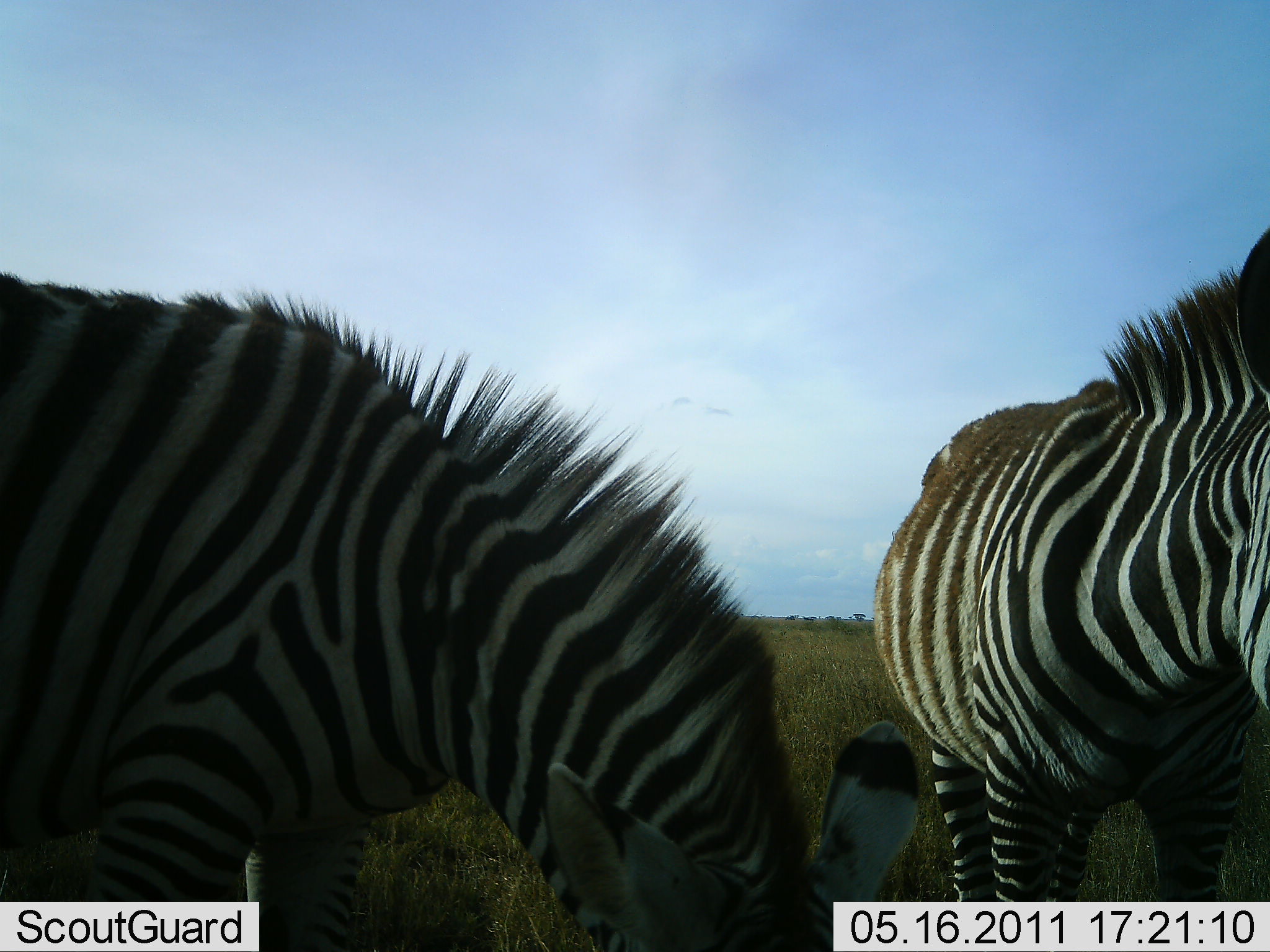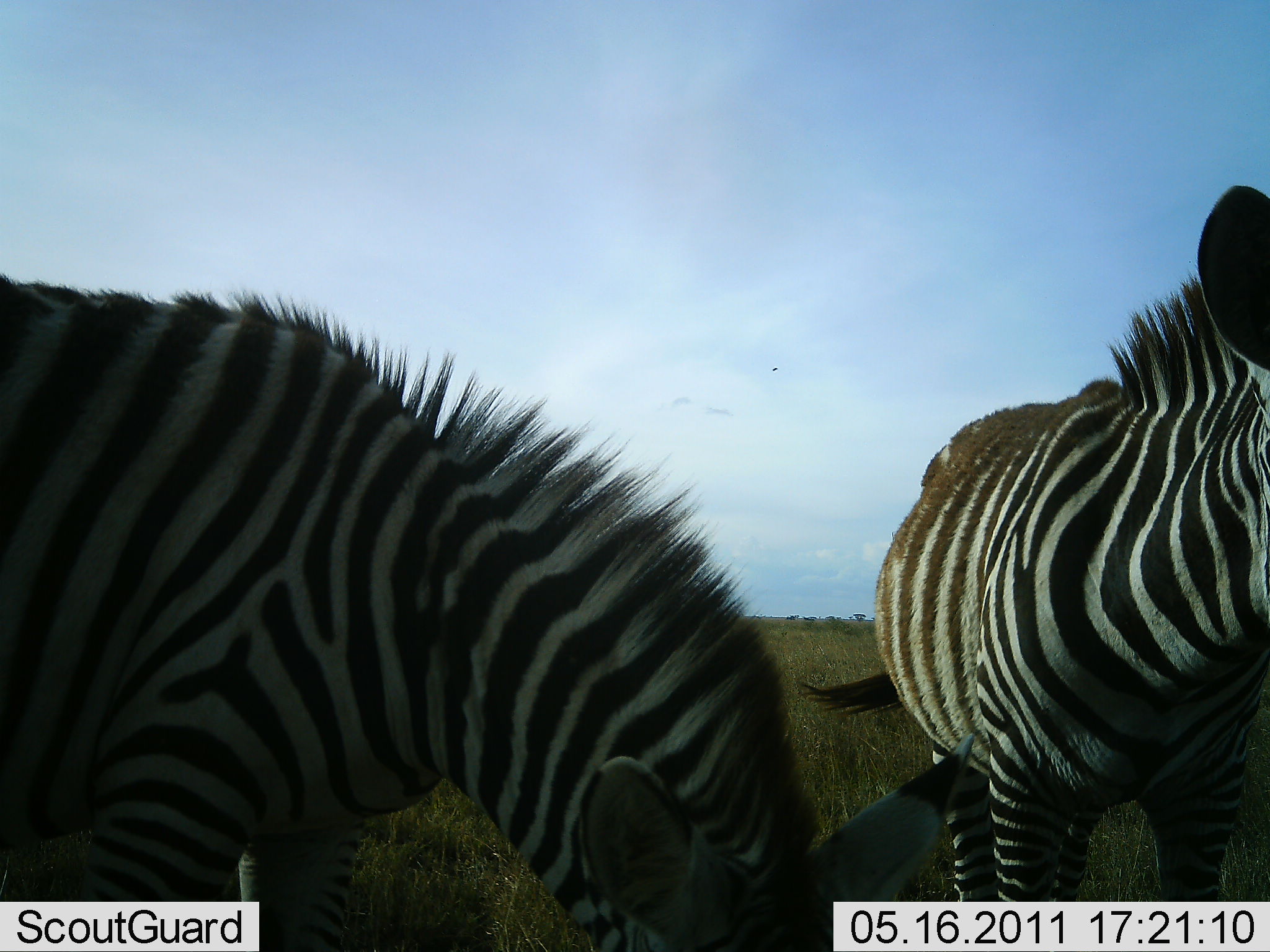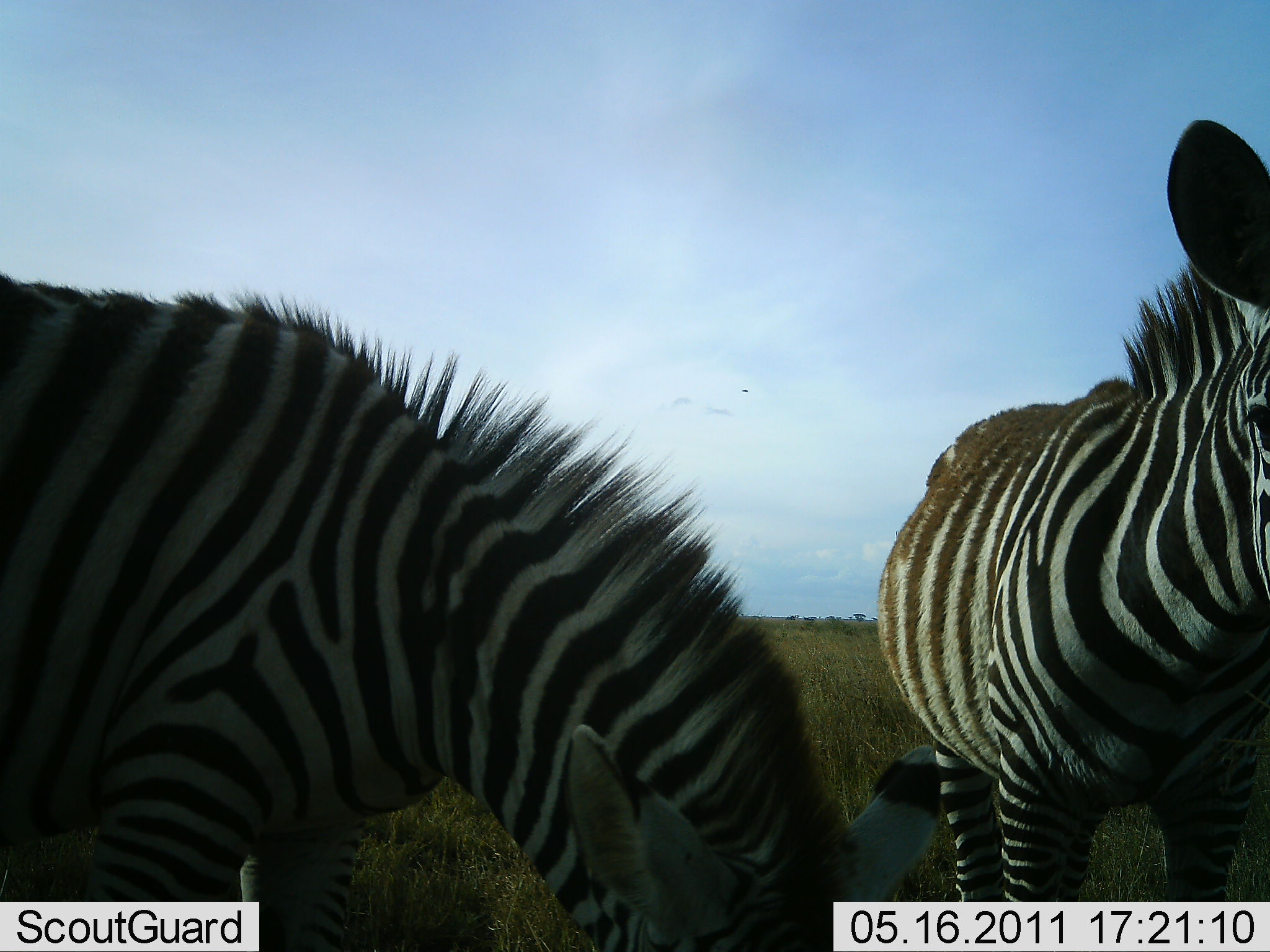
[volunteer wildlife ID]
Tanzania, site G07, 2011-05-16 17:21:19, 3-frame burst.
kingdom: Animalia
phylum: Chordata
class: Mammalia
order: Perissodactyla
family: Equidae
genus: Equus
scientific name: Equus quagga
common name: plains zebra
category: zebra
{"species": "zebra (plains zebra) (Equus quagga)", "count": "2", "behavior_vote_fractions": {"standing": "67%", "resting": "8%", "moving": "8%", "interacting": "0%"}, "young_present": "0%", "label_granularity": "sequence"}